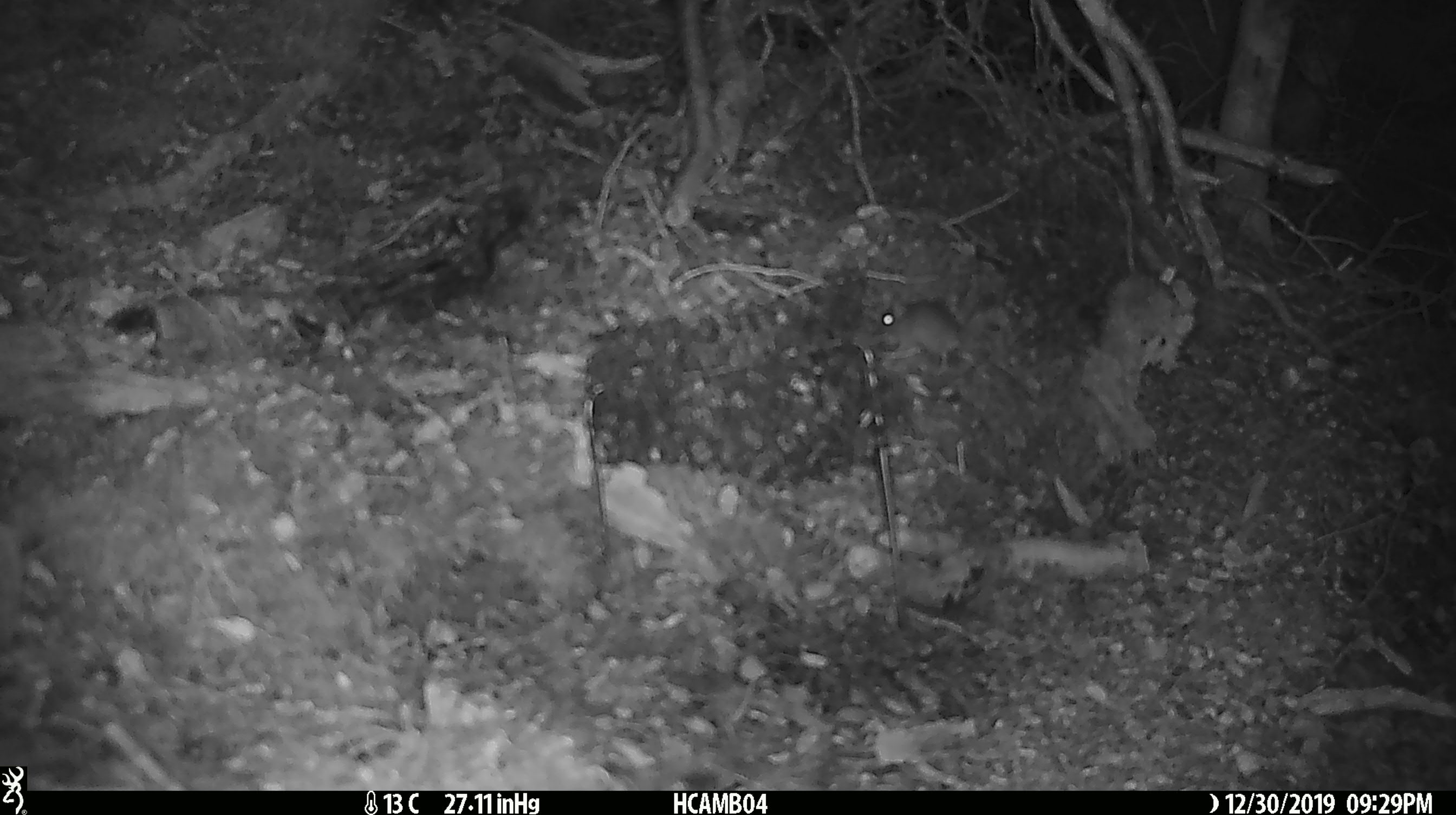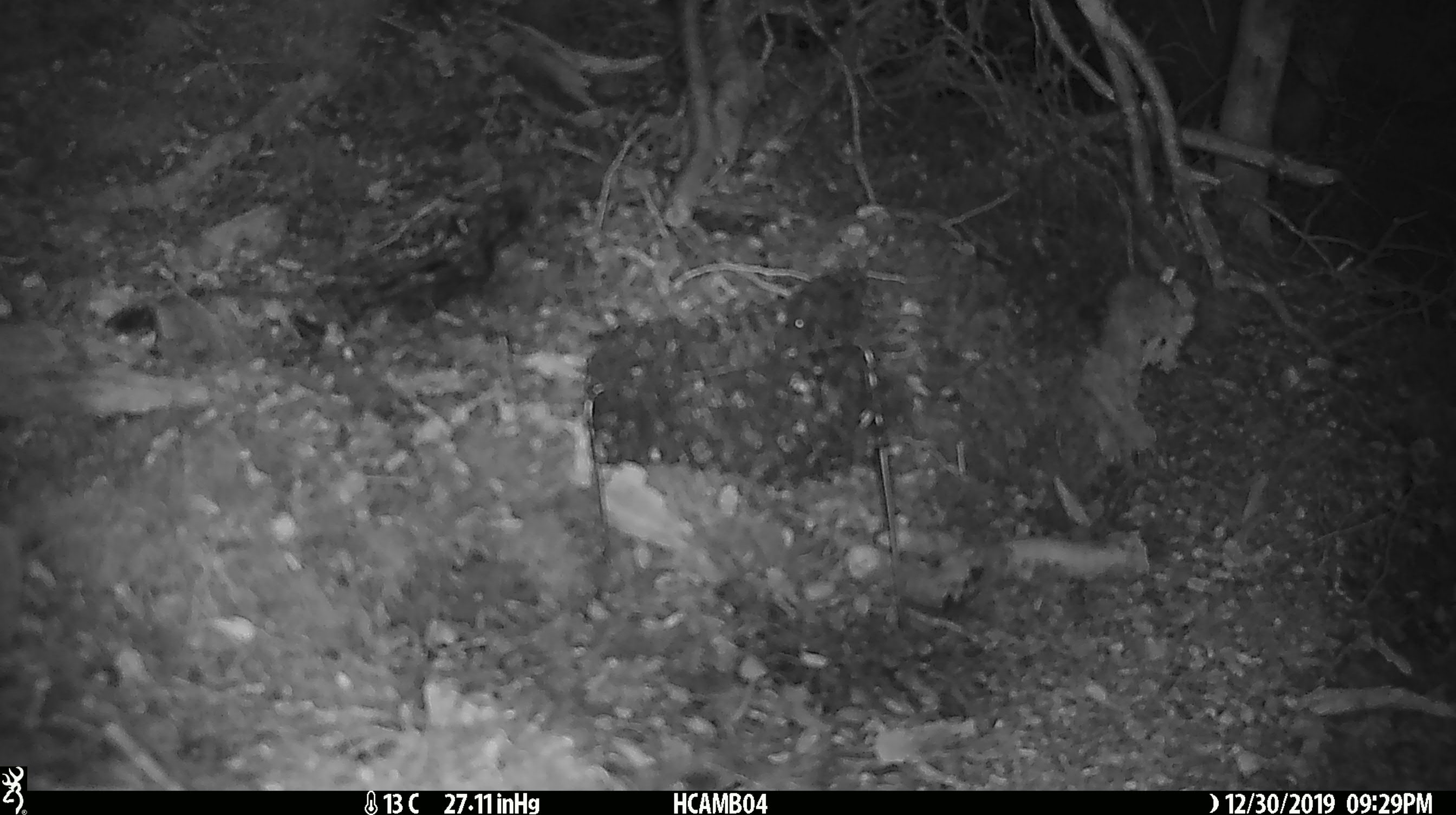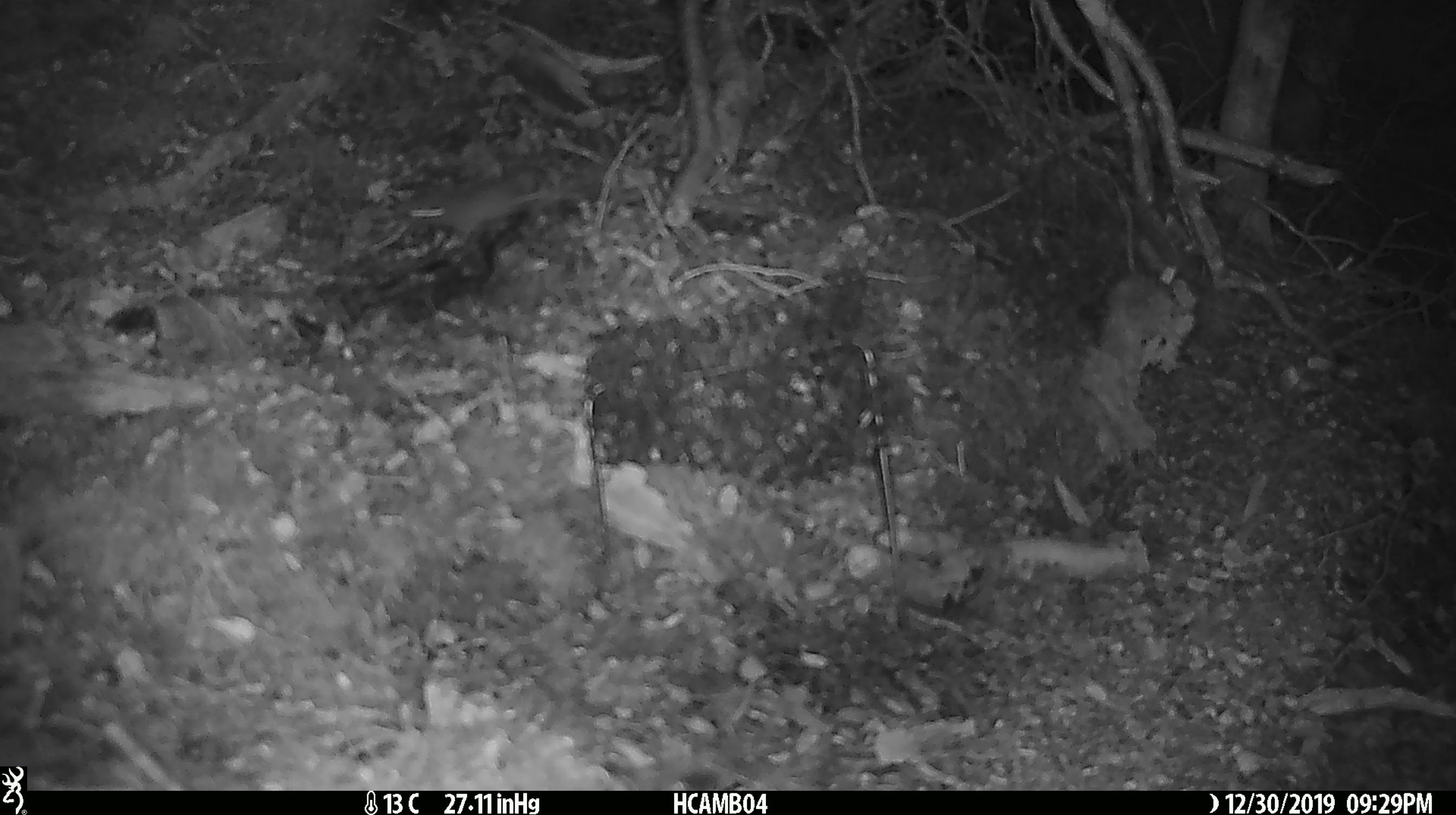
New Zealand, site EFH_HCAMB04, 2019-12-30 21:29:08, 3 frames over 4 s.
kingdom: Animalia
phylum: Chordata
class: Mammalia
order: Rodentia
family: Muridae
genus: Mus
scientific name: Mus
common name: mouse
Mouse (Mus).